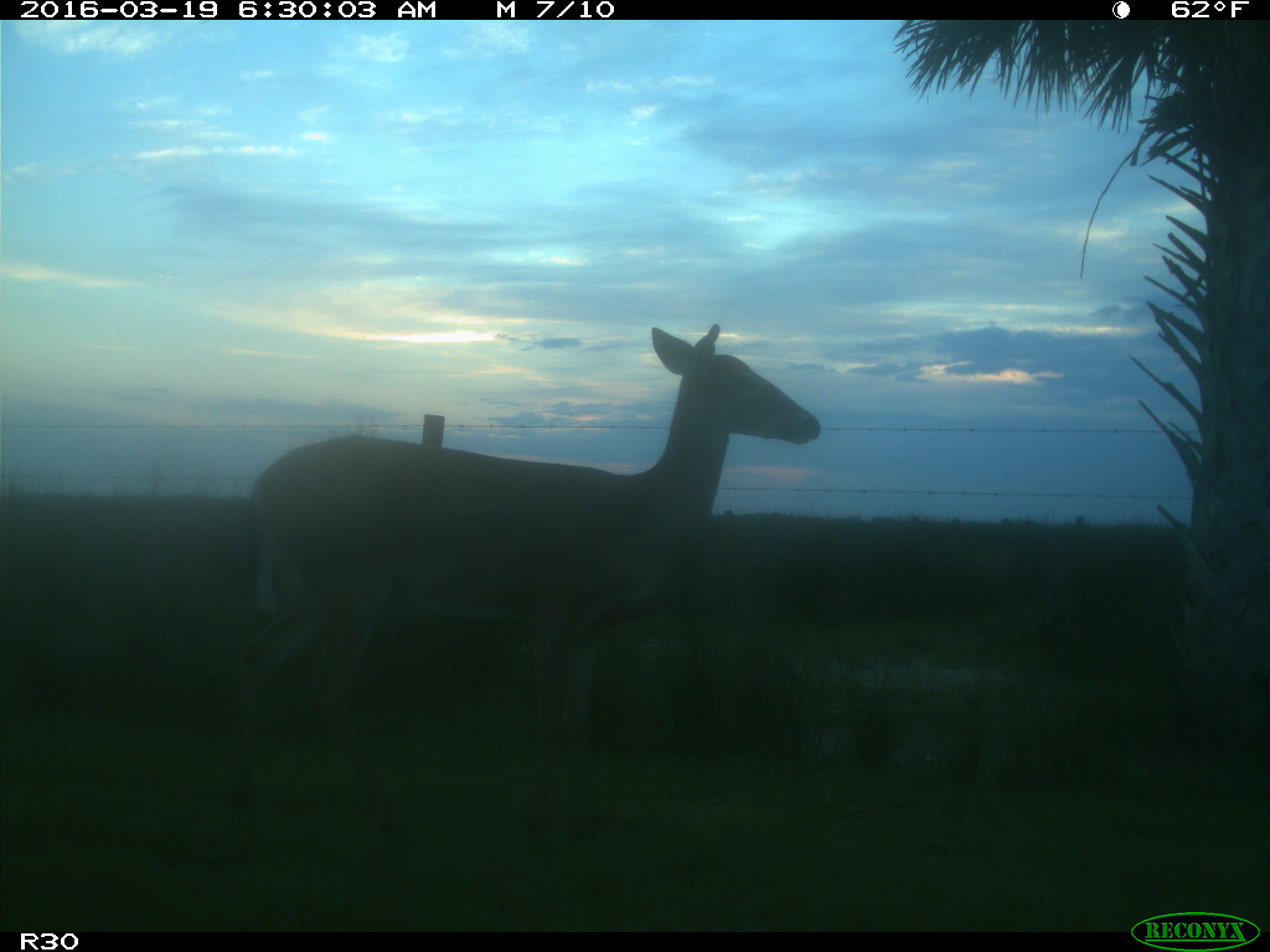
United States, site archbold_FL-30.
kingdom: Animalia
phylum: Chordata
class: Mammalia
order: Artiodactyla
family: Cervidae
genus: Odocoileus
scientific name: Odocoileus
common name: deer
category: unidentified deer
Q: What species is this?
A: Unidentified deer (deer) (Odocoileus).